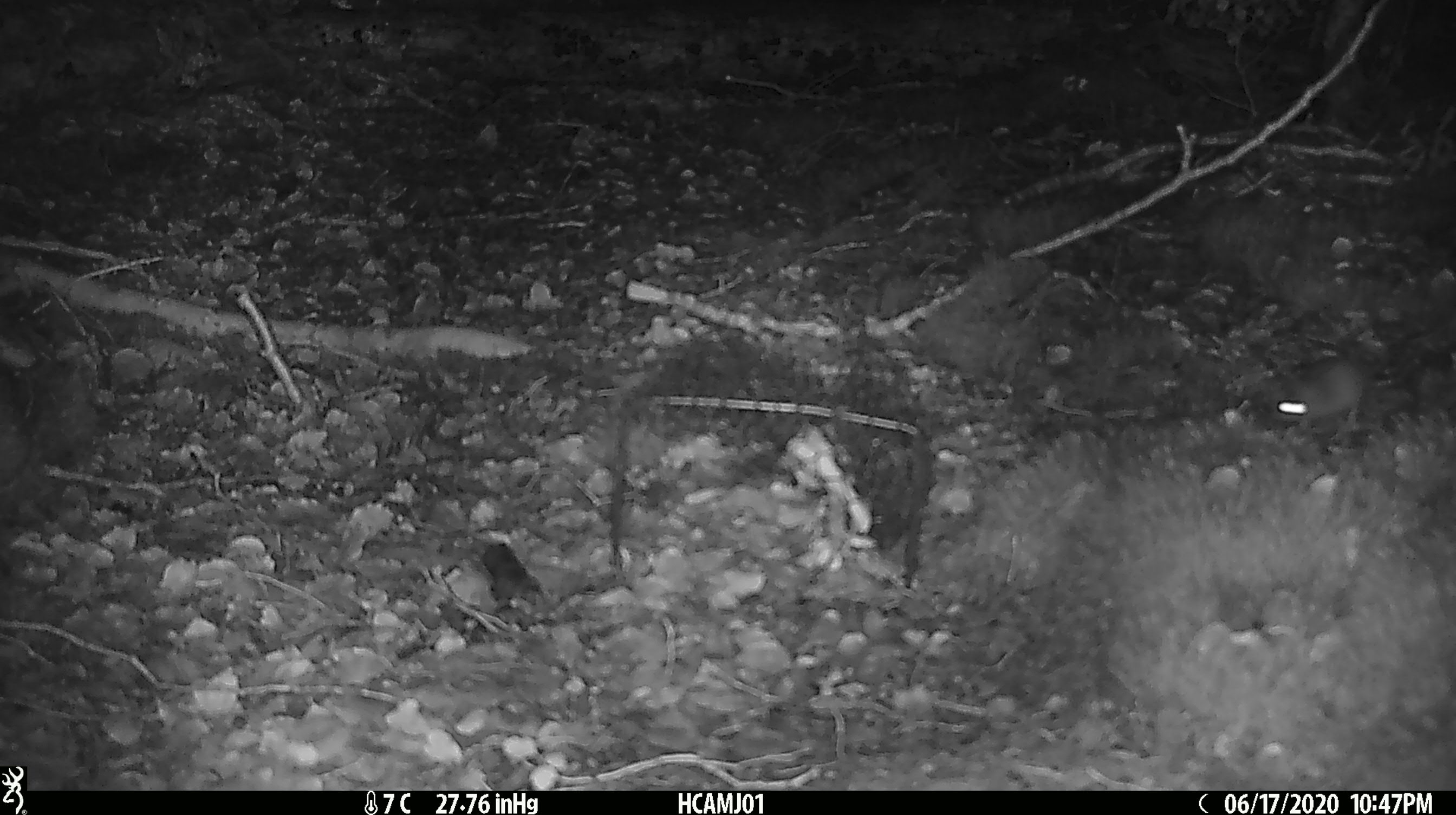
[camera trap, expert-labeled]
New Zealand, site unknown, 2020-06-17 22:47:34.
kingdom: Animalia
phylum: Chordata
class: Mammalia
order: Rodentia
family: Muridae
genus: Mus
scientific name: Mus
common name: mouse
Mouse (Mus).